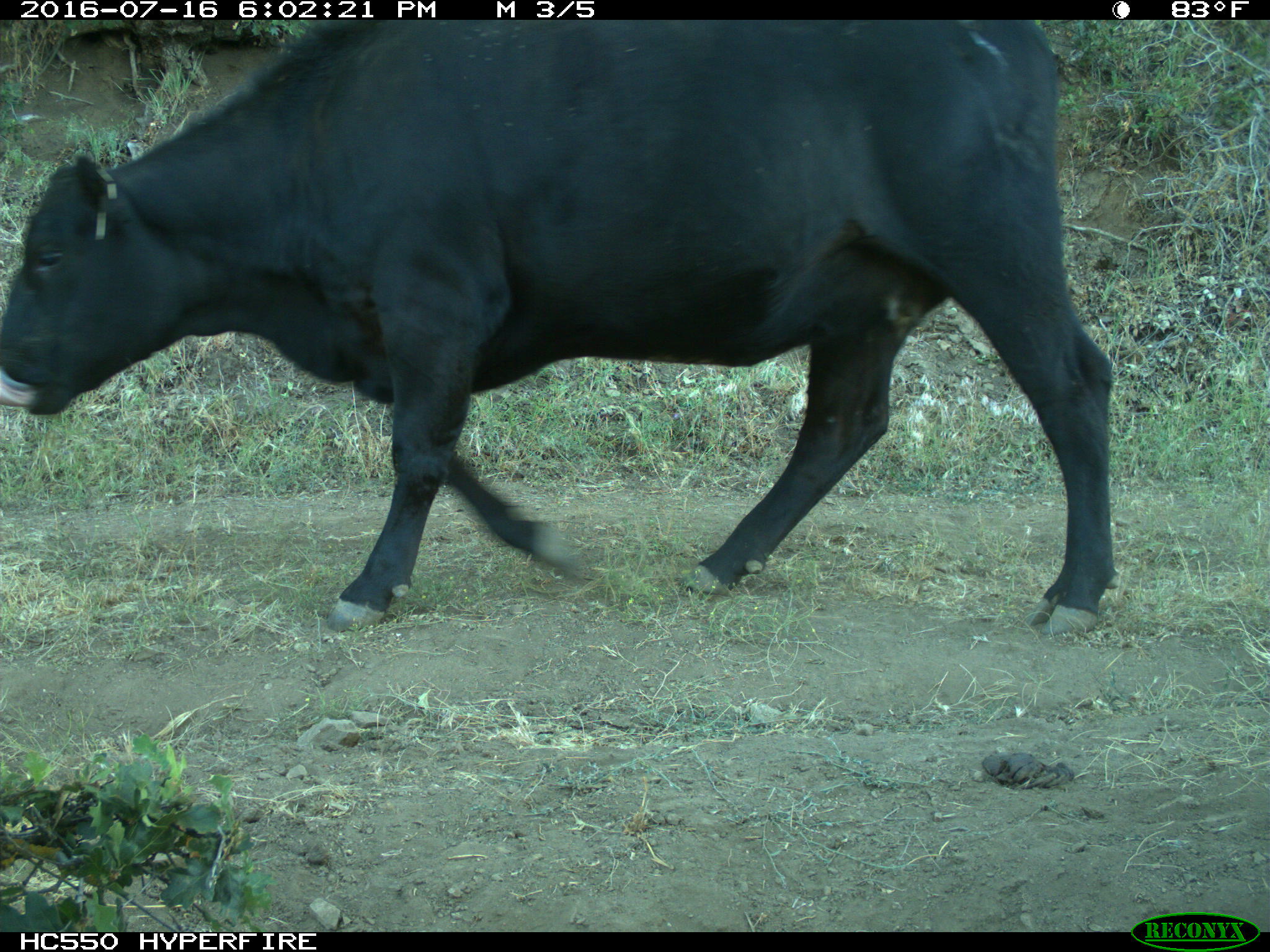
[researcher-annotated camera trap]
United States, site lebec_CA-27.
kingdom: Animalia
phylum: Chordata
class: Mammalia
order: Artiodactyla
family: Bovidae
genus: Bos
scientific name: Bos taurus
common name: domestic cow